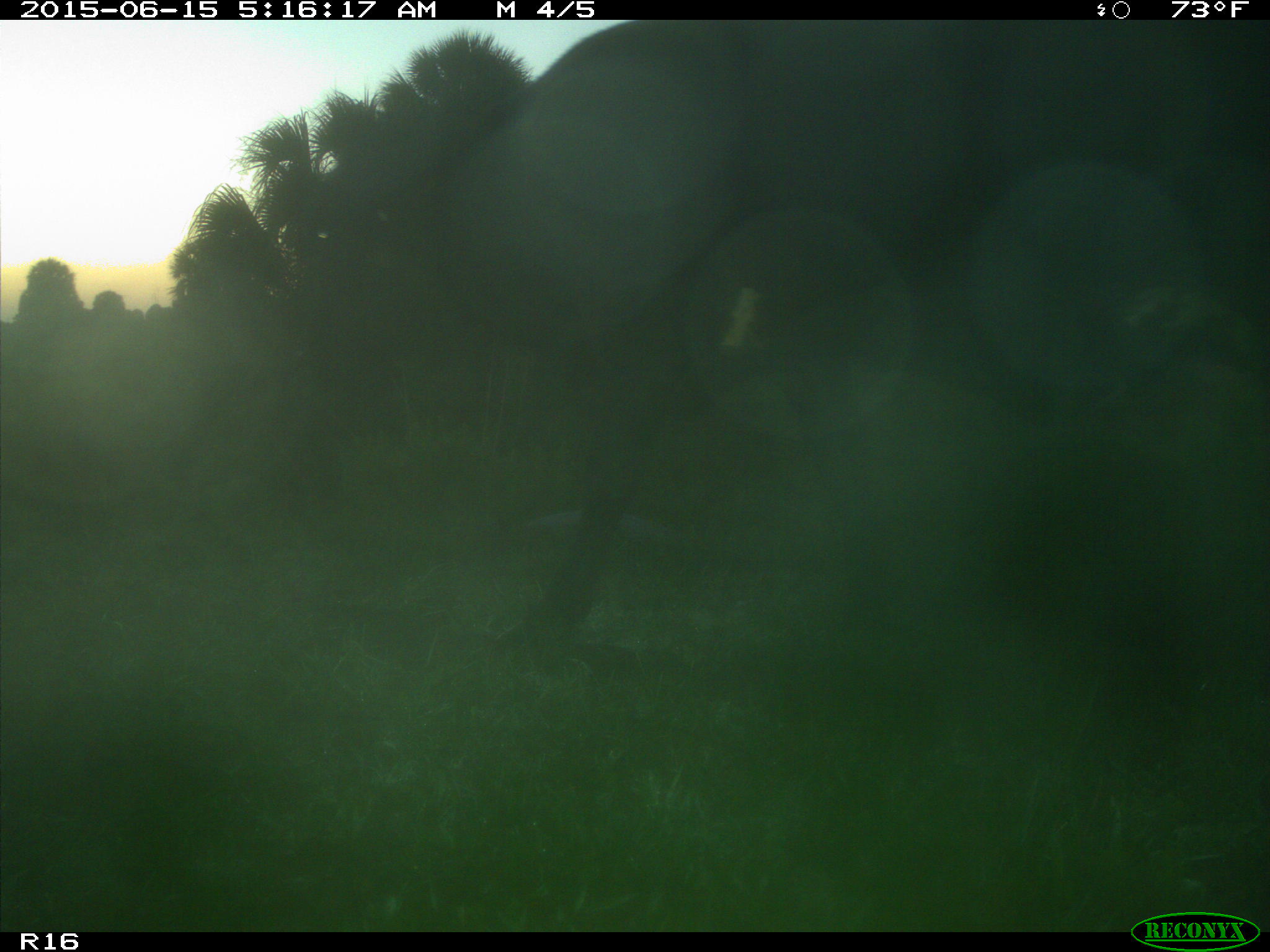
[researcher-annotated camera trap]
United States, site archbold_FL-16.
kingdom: Animalia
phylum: Chordata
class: Mammalia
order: Artiodactyla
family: Bovidae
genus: Bos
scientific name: Bos taurus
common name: domestic cow